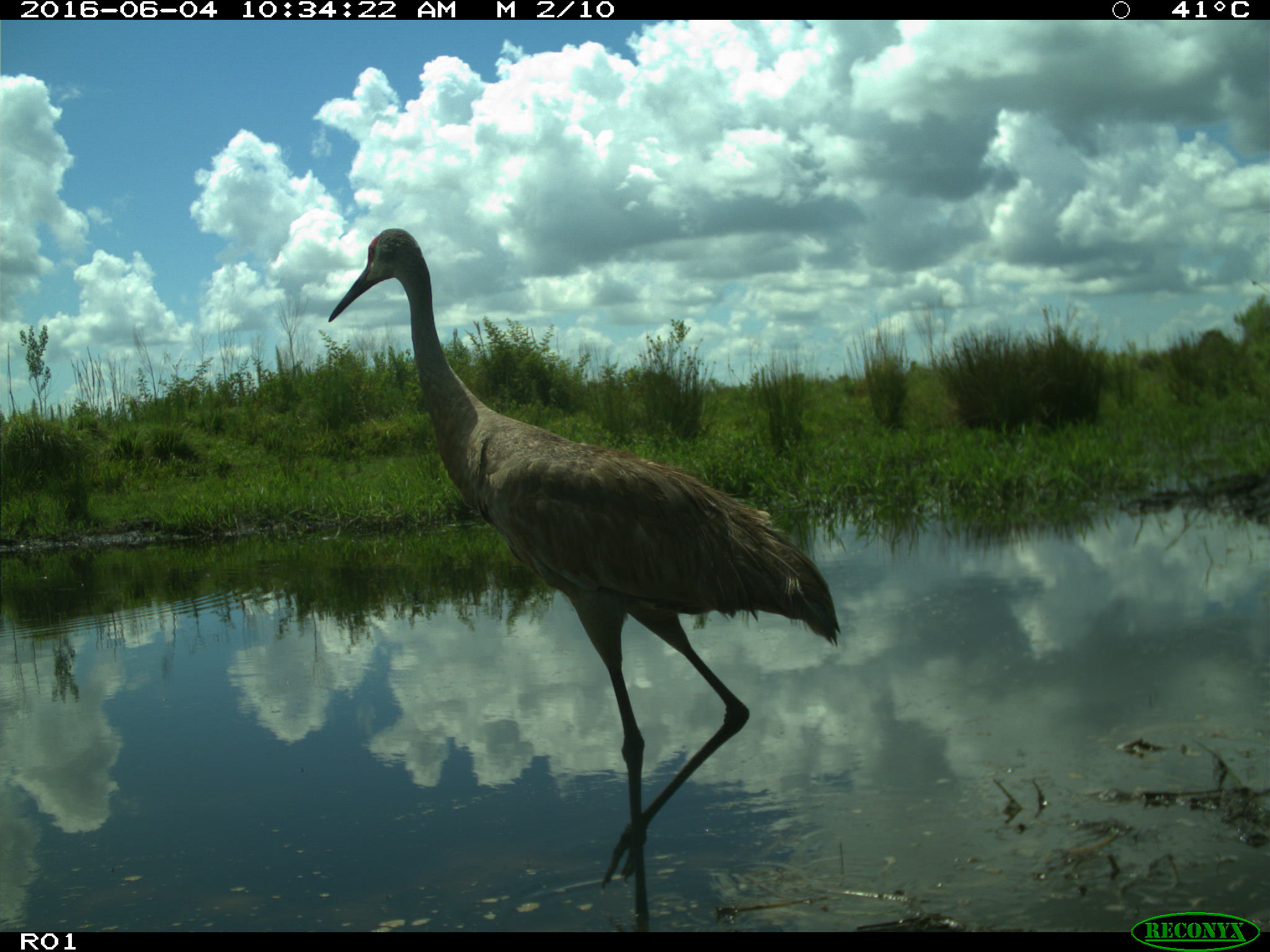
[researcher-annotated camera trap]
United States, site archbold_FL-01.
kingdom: Animalia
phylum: Chordata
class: Aves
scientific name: Aves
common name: birds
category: unidentified bird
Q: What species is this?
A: Unidentified bird (birds) (Aves).